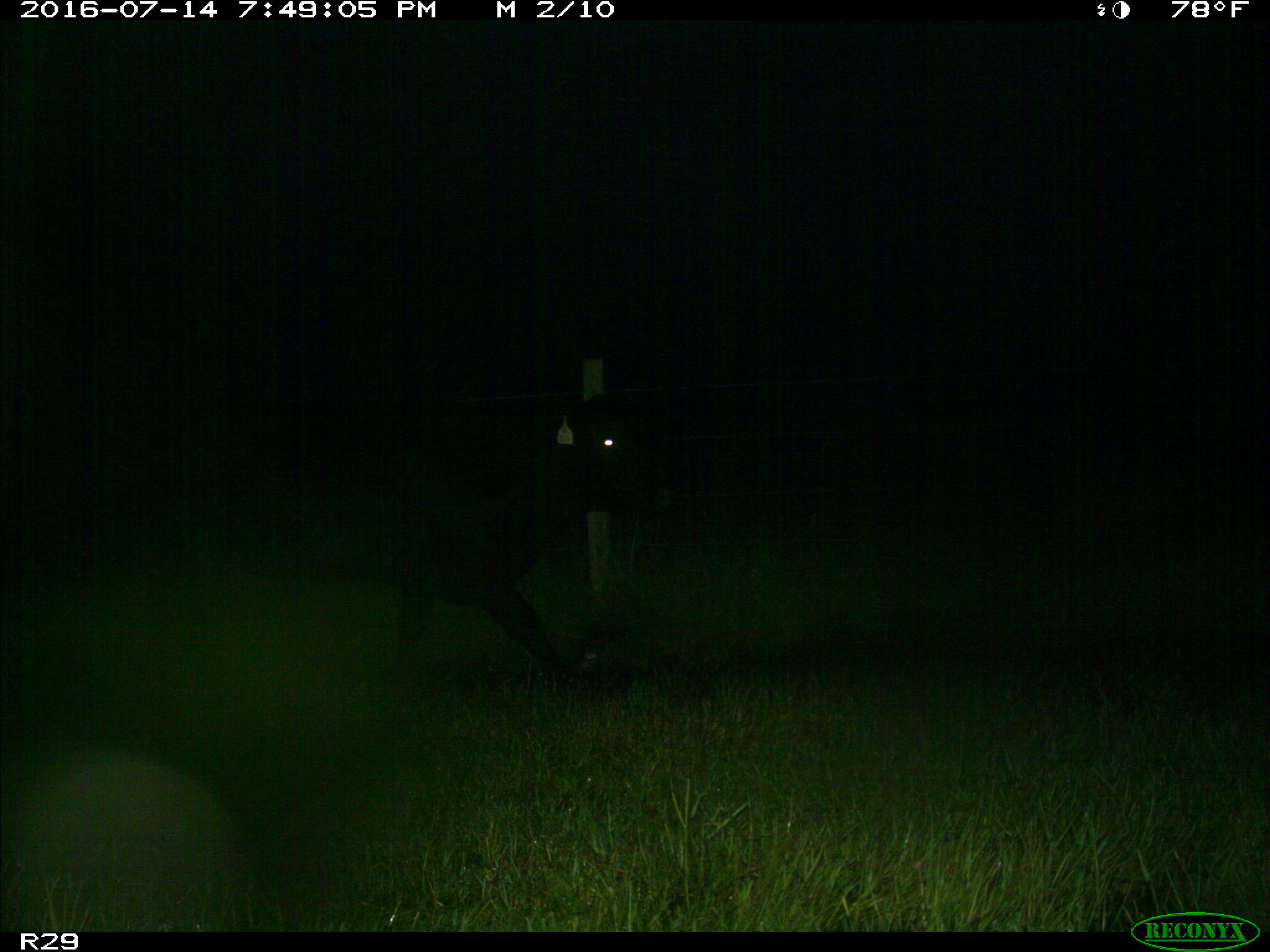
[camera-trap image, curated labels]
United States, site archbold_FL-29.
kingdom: Animalia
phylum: Chordata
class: Mammalia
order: Artiodactyla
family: Bovidae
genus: Bos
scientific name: Bos taurus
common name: domestic cow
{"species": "Bos taurus (domestic cow)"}